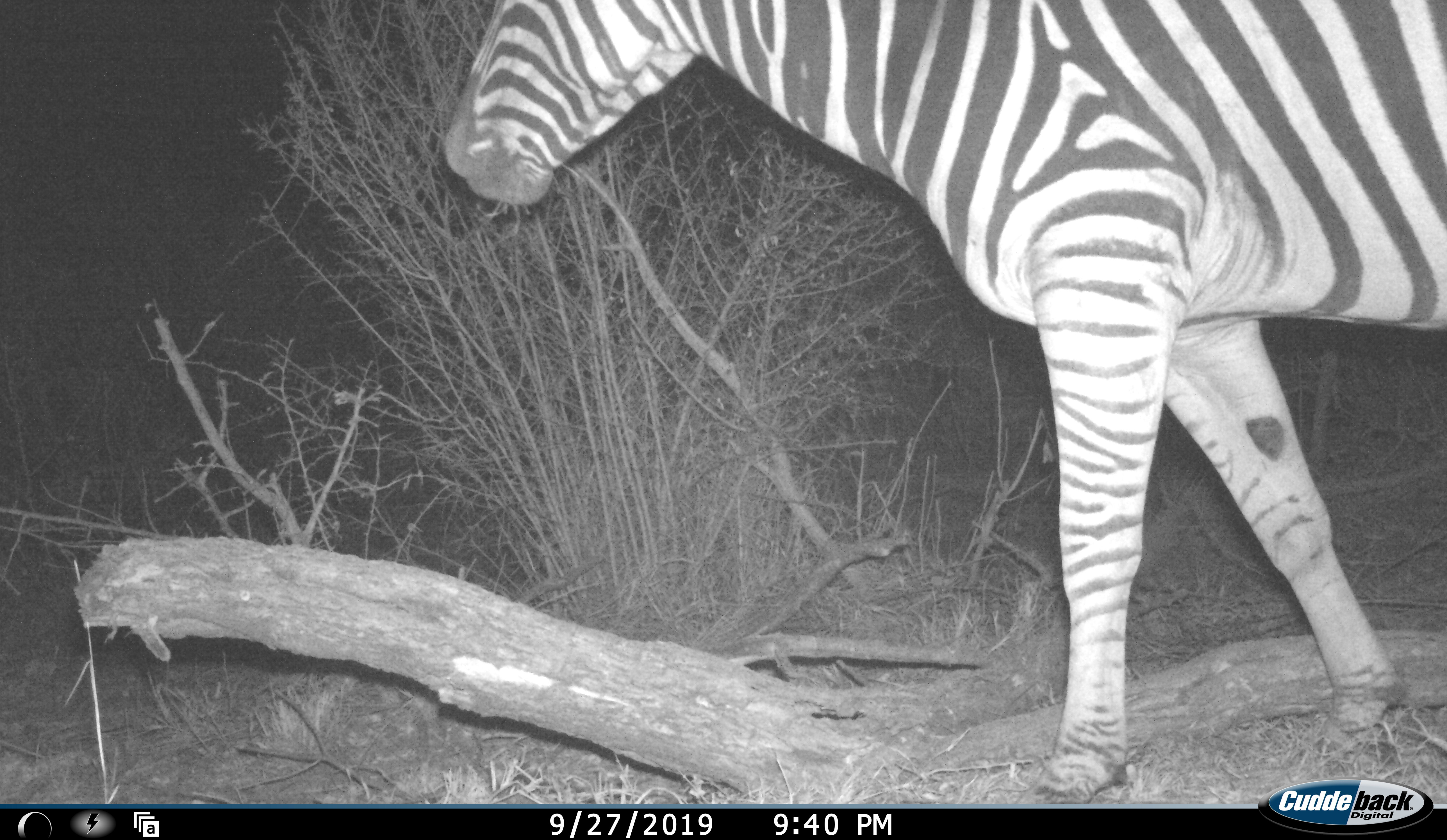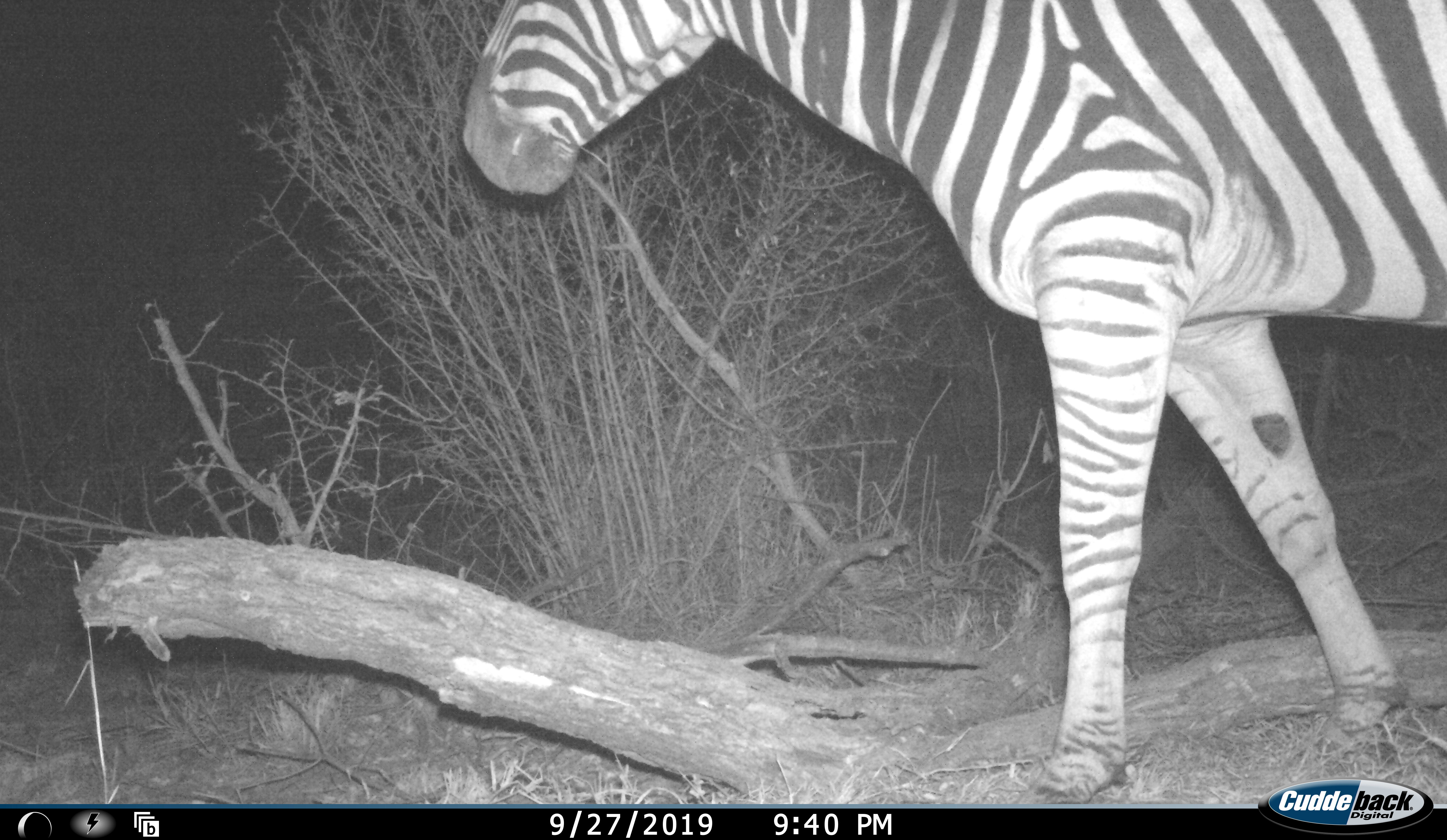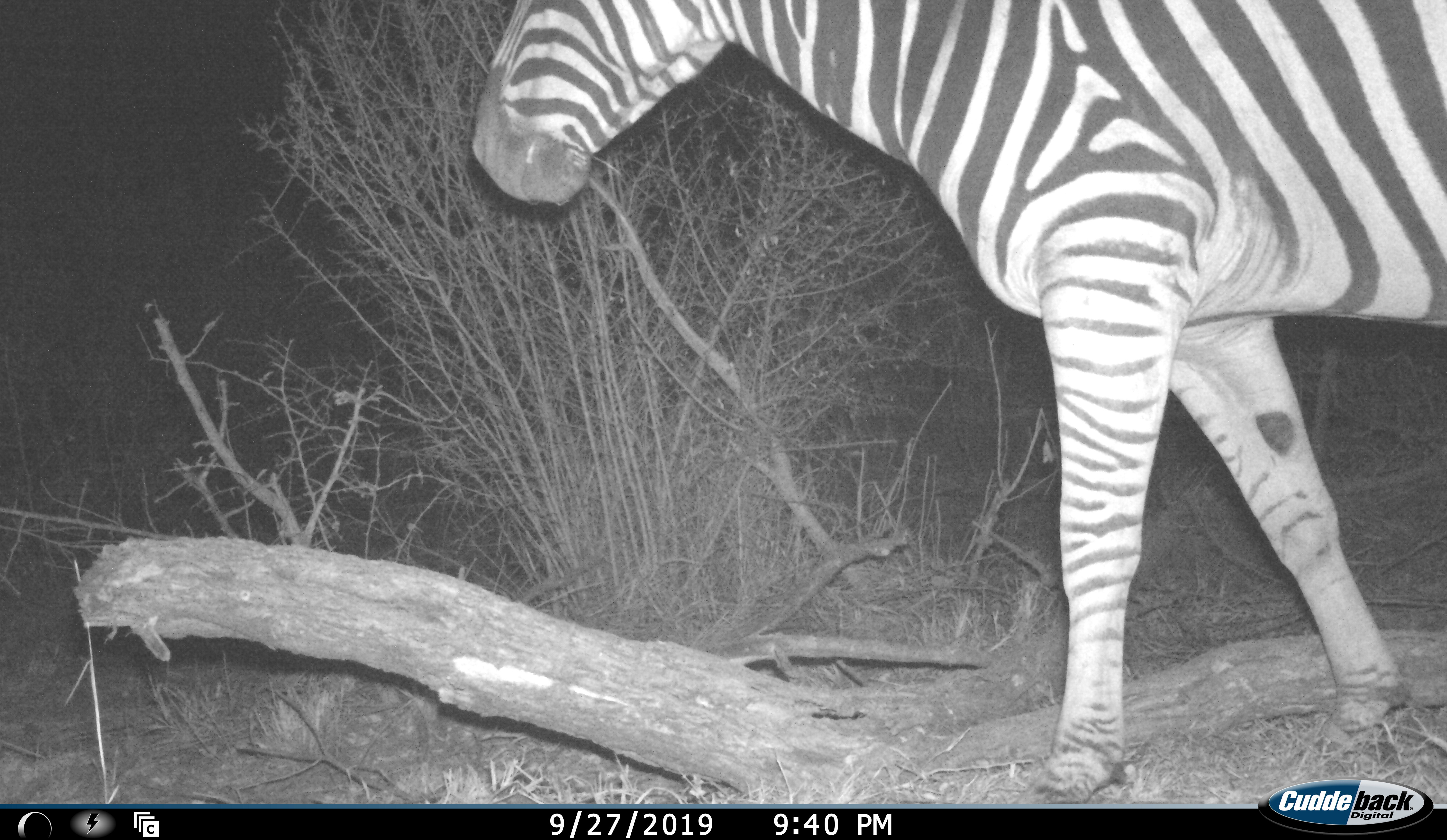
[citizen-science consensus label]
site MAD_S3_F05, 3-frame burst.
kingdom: Animalia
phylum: Chordata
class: Mammalia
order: Perissodactyla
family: Equidae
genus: Equus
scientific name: Equus quagga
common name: plains zebra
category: zebraplains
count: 1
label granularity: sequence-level